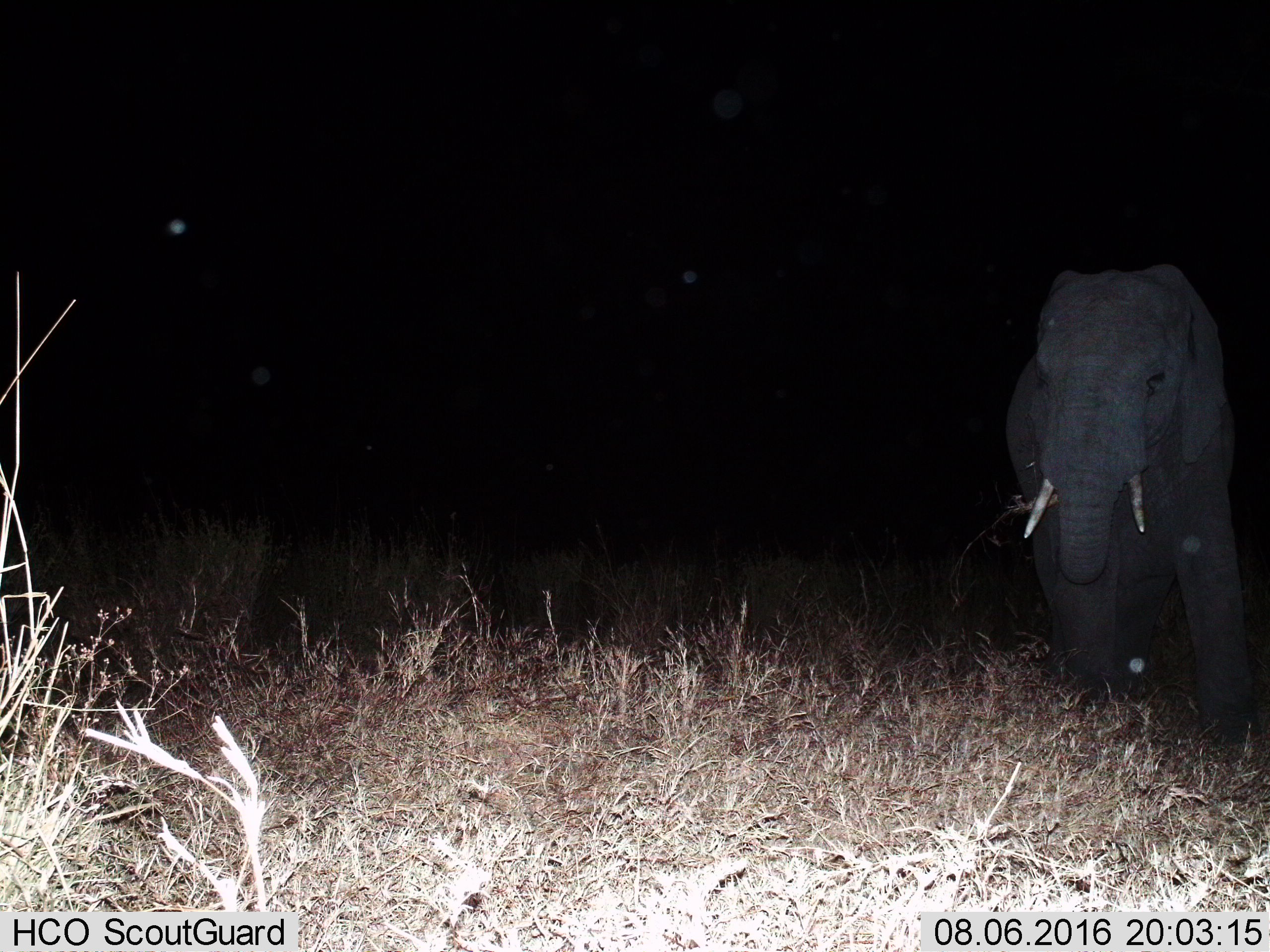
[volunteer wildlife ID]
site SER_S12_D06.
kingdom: Animalia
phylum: Chordata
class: Mammalia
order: Proboscidea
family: Elephantidae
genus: Loxodonta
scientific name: Loxodonta africana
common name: african bush elephant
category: elephant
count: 1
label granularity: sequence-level